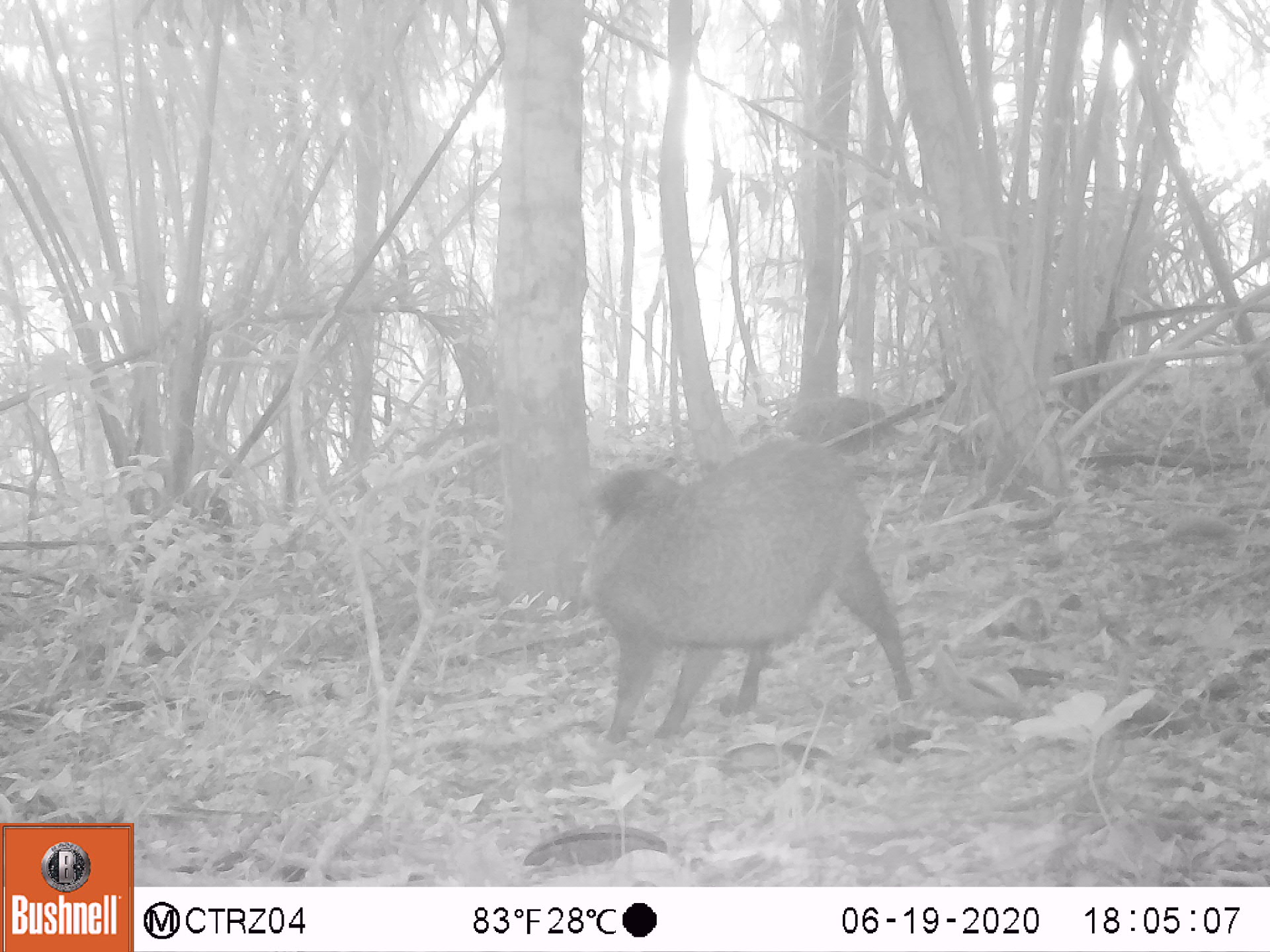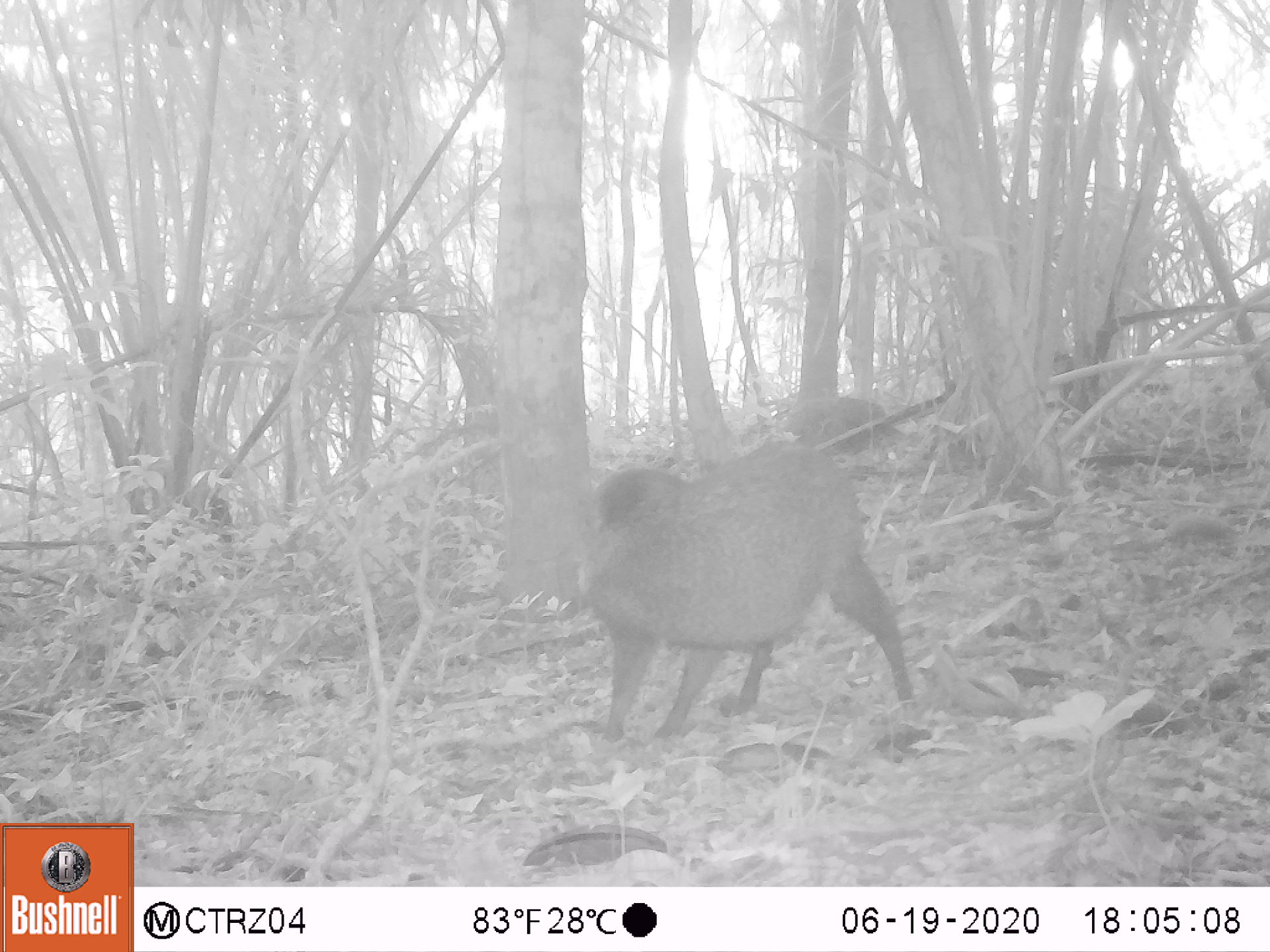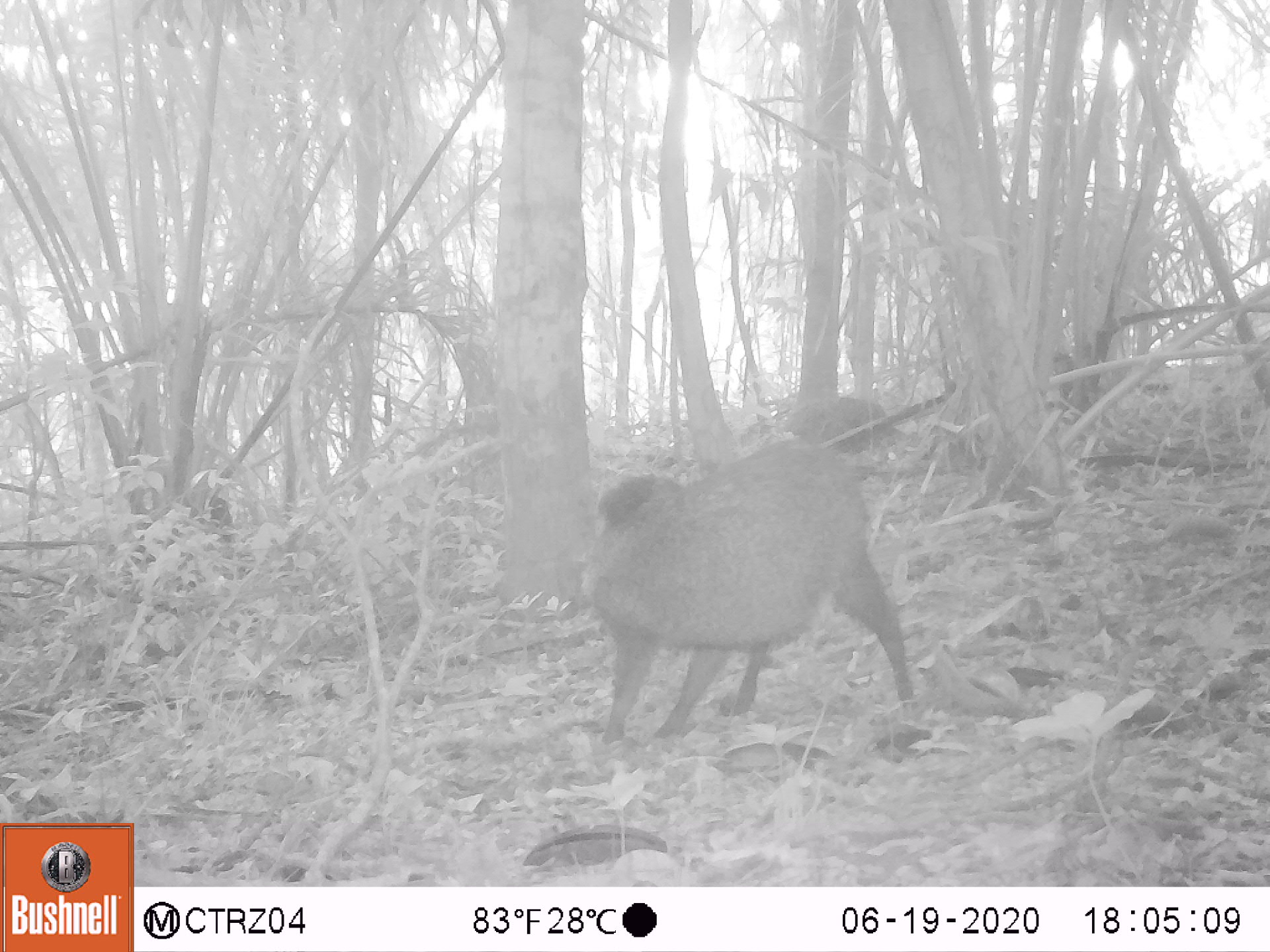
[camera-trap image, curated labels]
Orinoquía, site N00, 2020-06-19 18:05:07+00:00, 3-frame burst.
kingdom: Animalia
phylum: Chordata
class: Mammalia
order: Artiodactyla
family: Tayassuidae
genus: Pecari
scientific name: Pecari tajacu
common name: collared peccary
Collared peccary (Pecari tajacu).